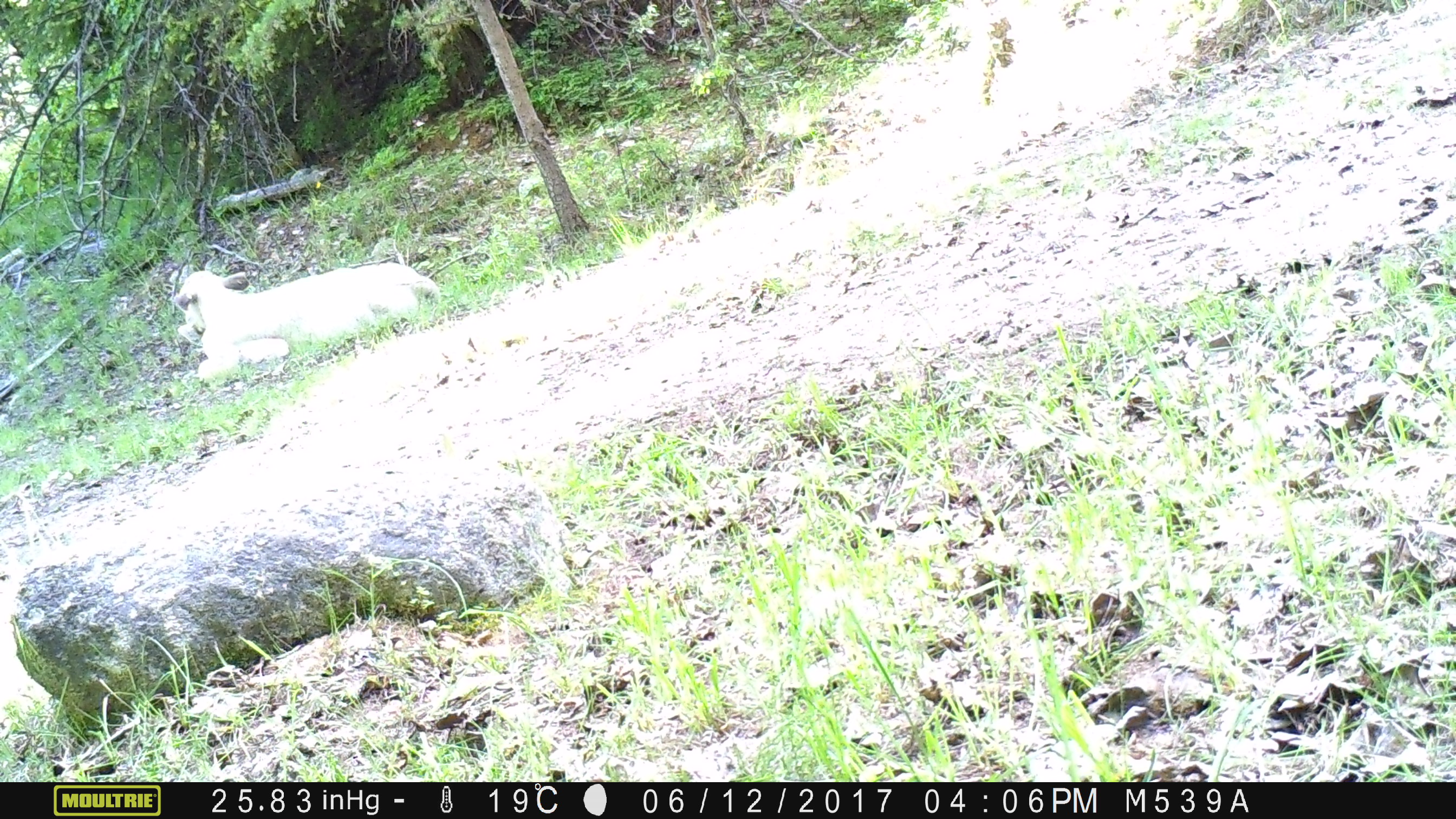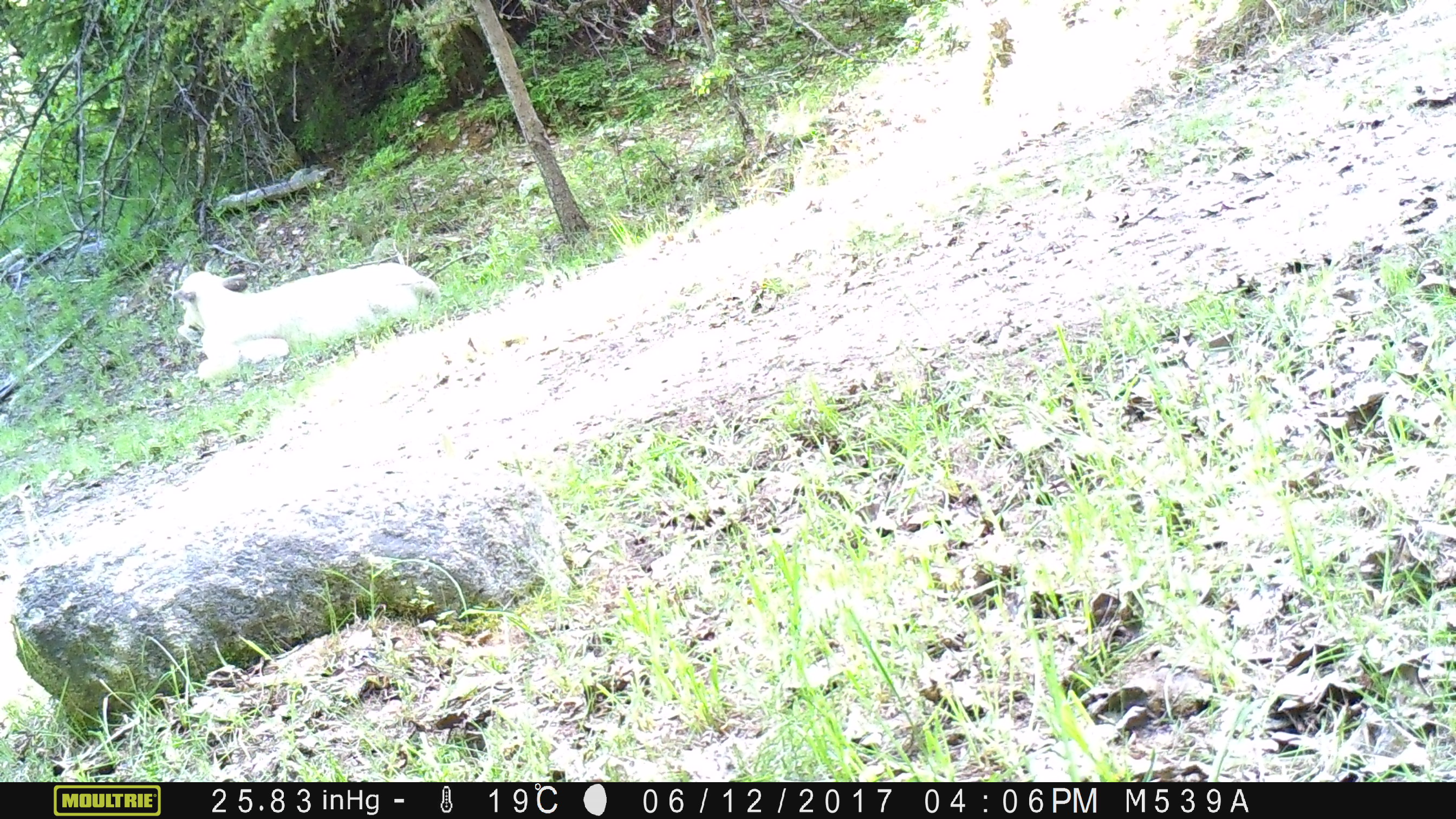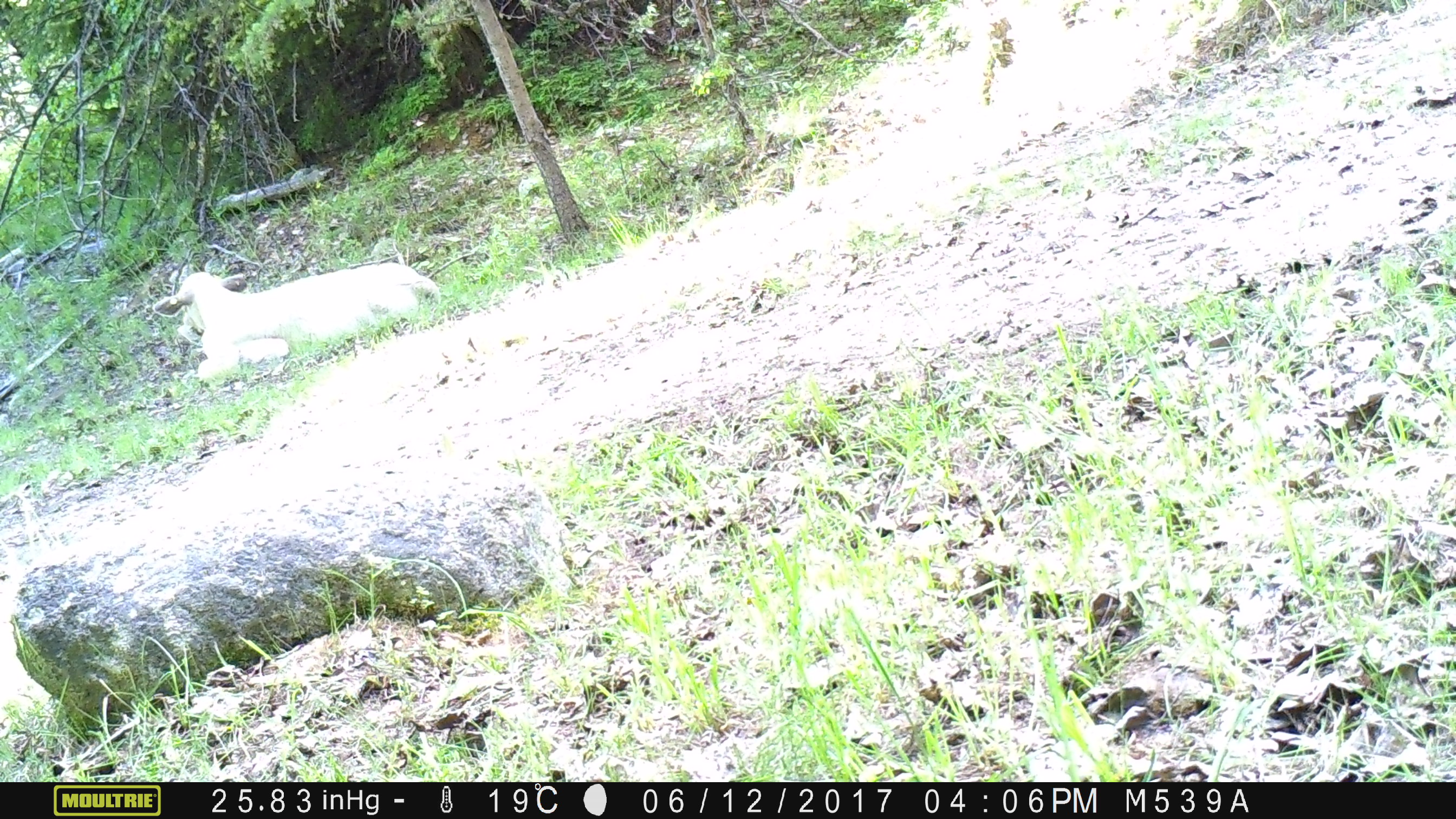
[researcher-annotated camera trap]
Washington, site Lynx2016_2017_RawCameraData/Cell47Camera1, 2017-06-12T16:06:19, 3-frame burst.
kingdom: Animalia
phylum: Chordata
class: Mammalia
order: Artiodactyla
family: Bovidae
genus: Bos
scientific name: Bos taurus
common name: domestic cattle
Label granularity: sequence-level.